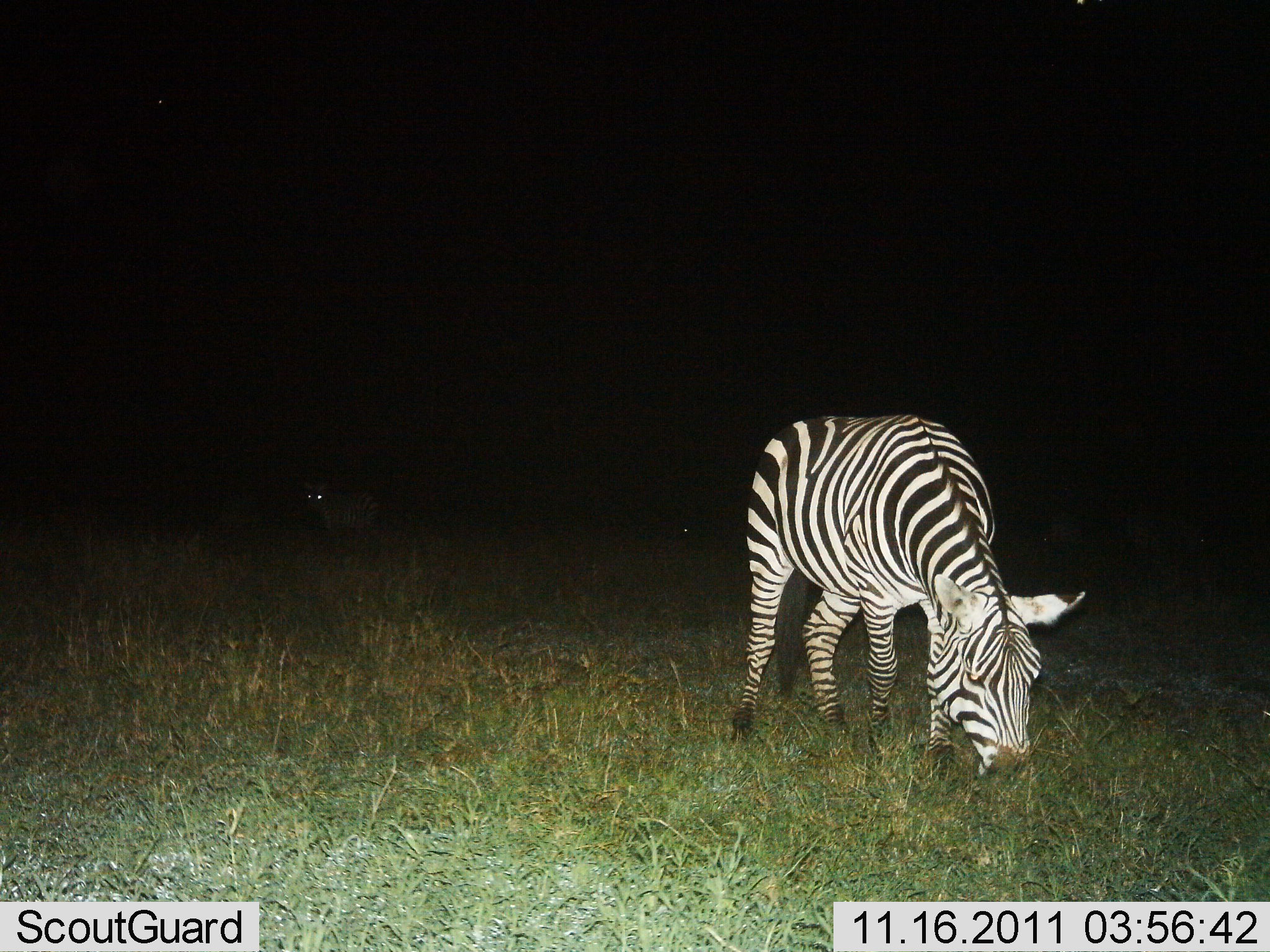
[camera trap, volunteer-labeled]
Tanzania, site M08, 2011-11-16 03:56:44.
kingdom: Animalia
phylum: Chordata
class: Mammalia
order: Perissodactyla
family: Equidae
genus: Equus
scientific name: Equus quagga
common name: plains zebra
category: zebra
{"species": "zebra (plains zebra) (Equus quagga)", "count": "2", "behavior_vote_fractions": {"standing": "47%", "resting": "0%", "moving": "0%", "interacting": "0%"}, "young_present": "0%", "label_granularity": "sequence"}